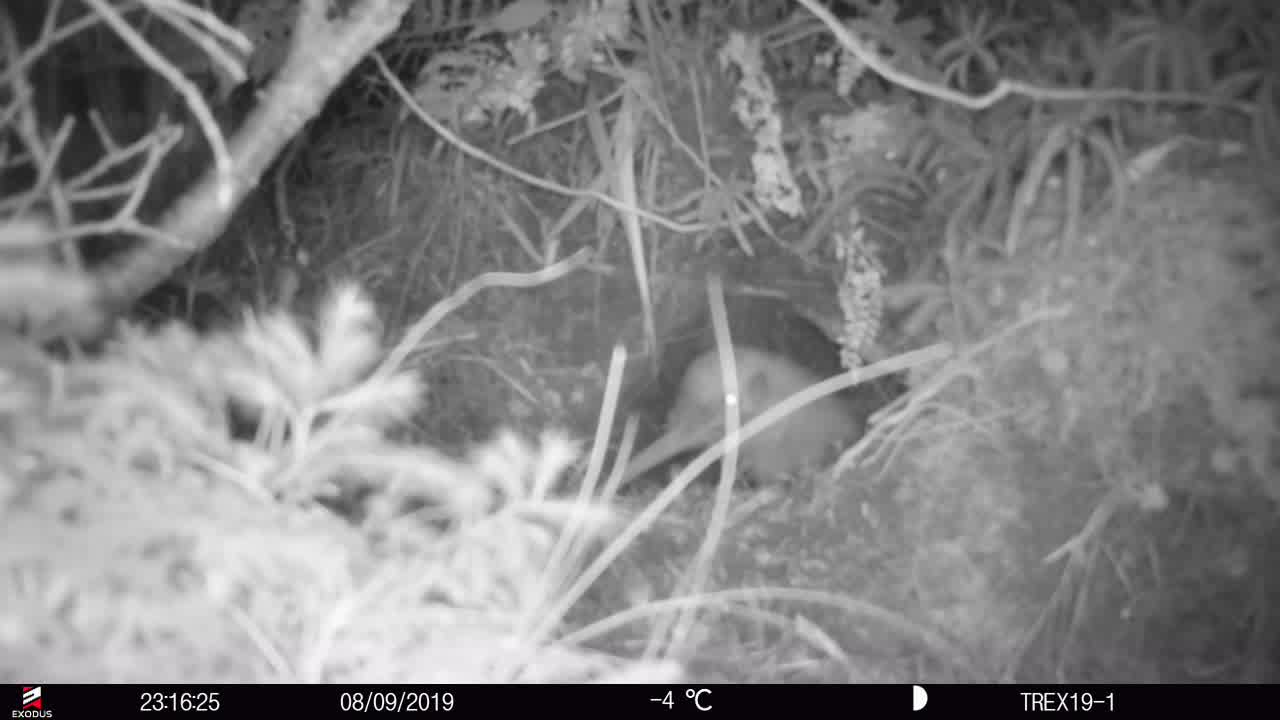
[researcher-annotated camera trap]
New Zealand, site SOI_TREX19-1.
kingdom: Animalia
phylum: Chordata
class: Aves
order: Apterygiformes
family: Apterygidae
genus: Apteryx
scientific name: Apteryx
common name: kiwi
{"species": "kiwi (Apteryx)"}